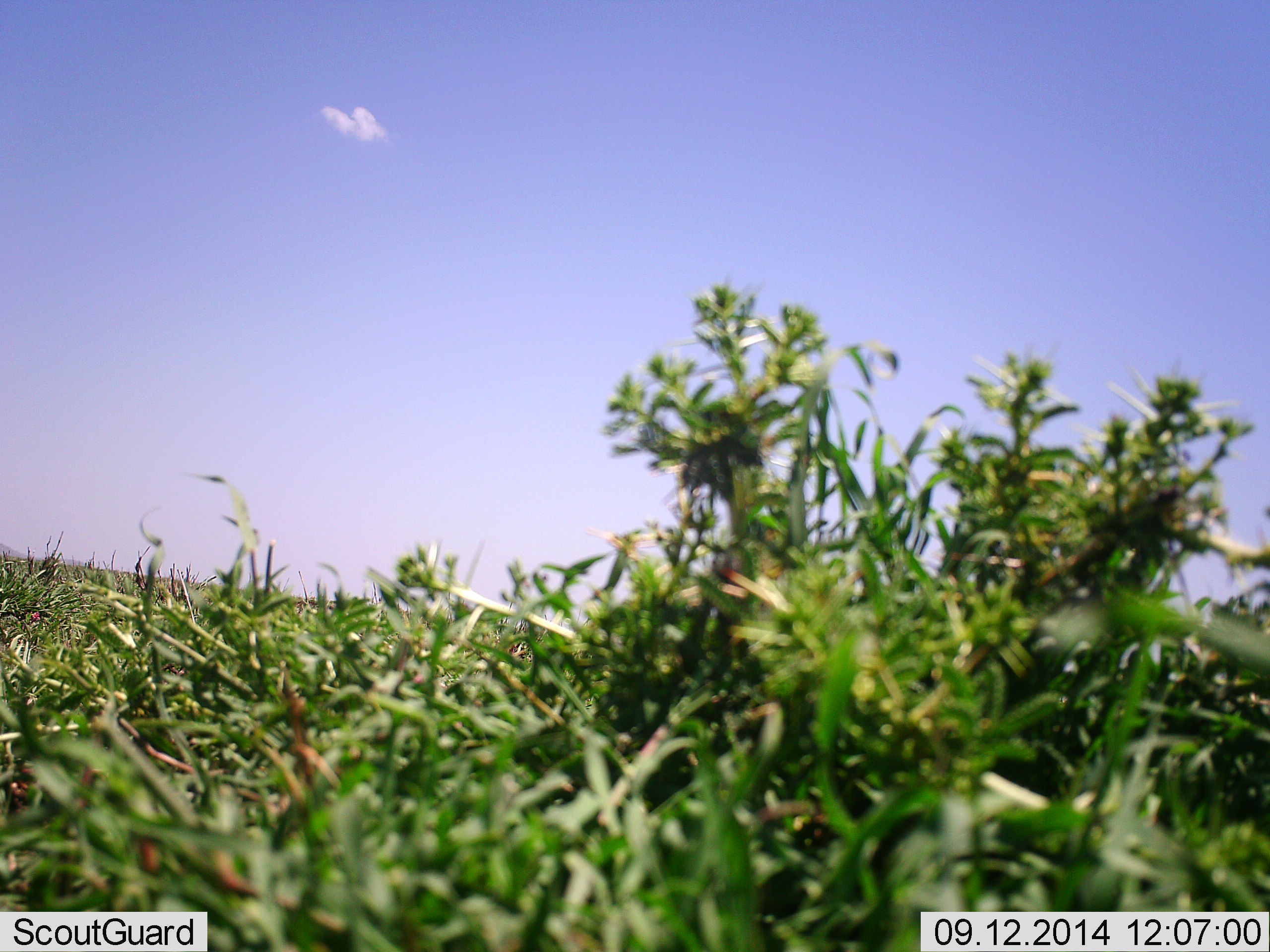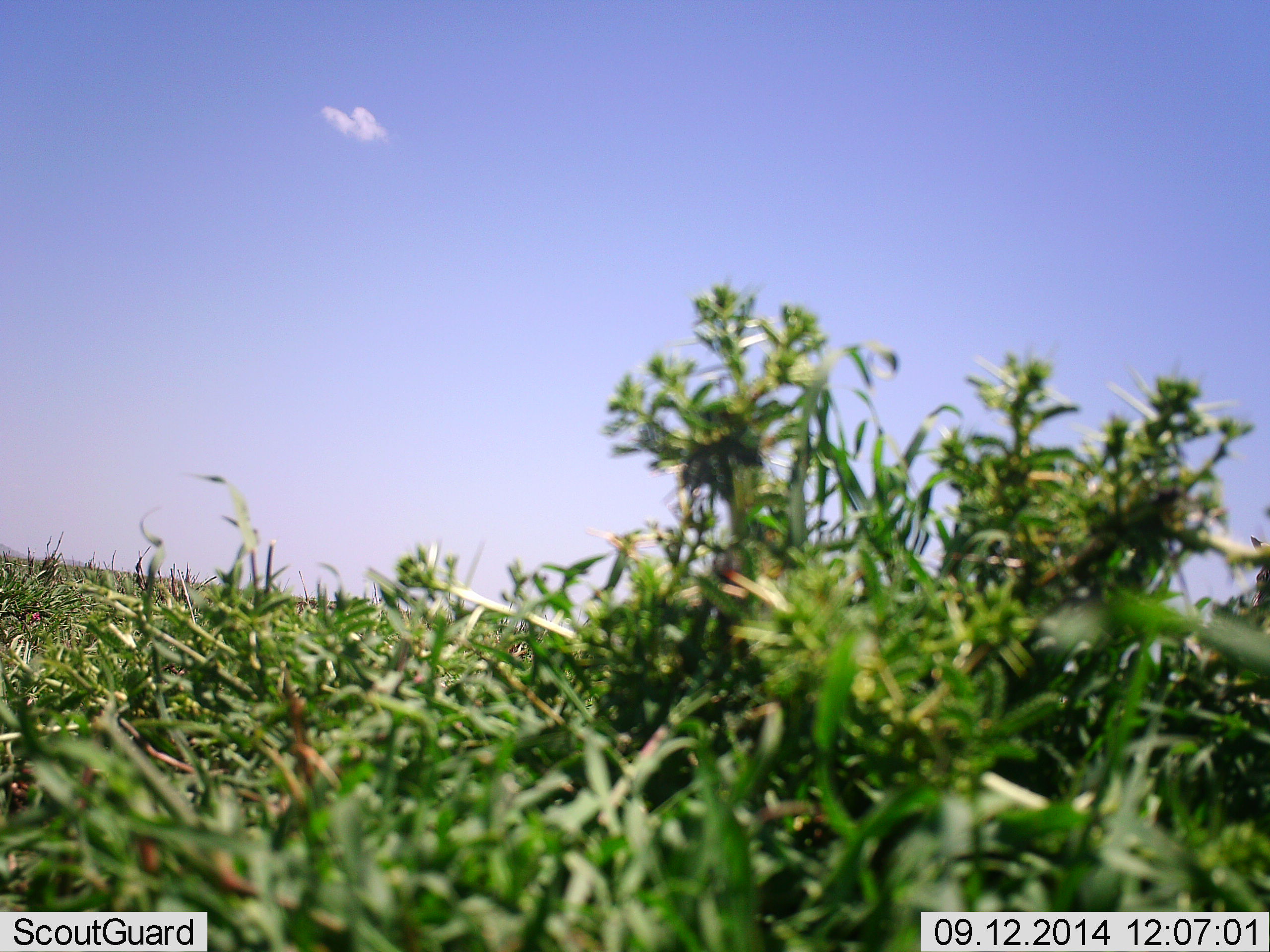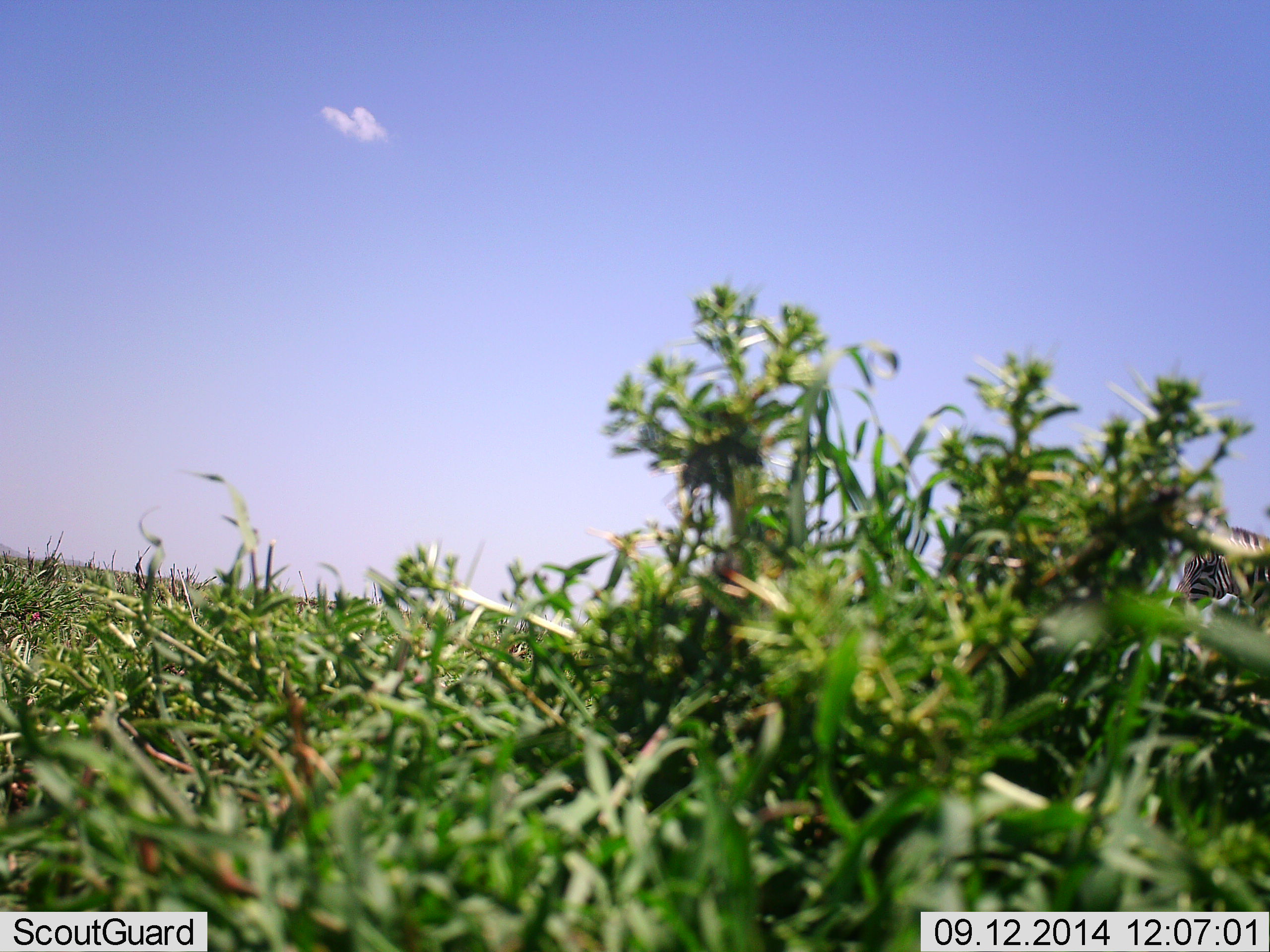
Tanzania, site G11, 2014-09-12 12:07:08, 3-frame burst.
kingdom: Animalia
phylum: Chordata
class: Mammalia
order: Perissodactyla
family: Equidae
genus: Equus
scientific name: Equus quagga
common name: plains zebra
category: zebra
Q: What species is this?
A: Zebra (plains zebra) (Equus quagga).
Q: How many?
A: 1.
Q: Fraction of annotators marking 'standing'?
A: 10%.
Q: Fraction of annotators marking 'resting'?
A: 0%.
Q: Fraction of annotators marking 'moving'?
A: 100%.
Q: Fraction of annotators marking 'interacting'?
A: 0%.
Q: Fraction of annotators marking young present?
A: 0%.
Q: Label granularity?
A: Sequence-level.